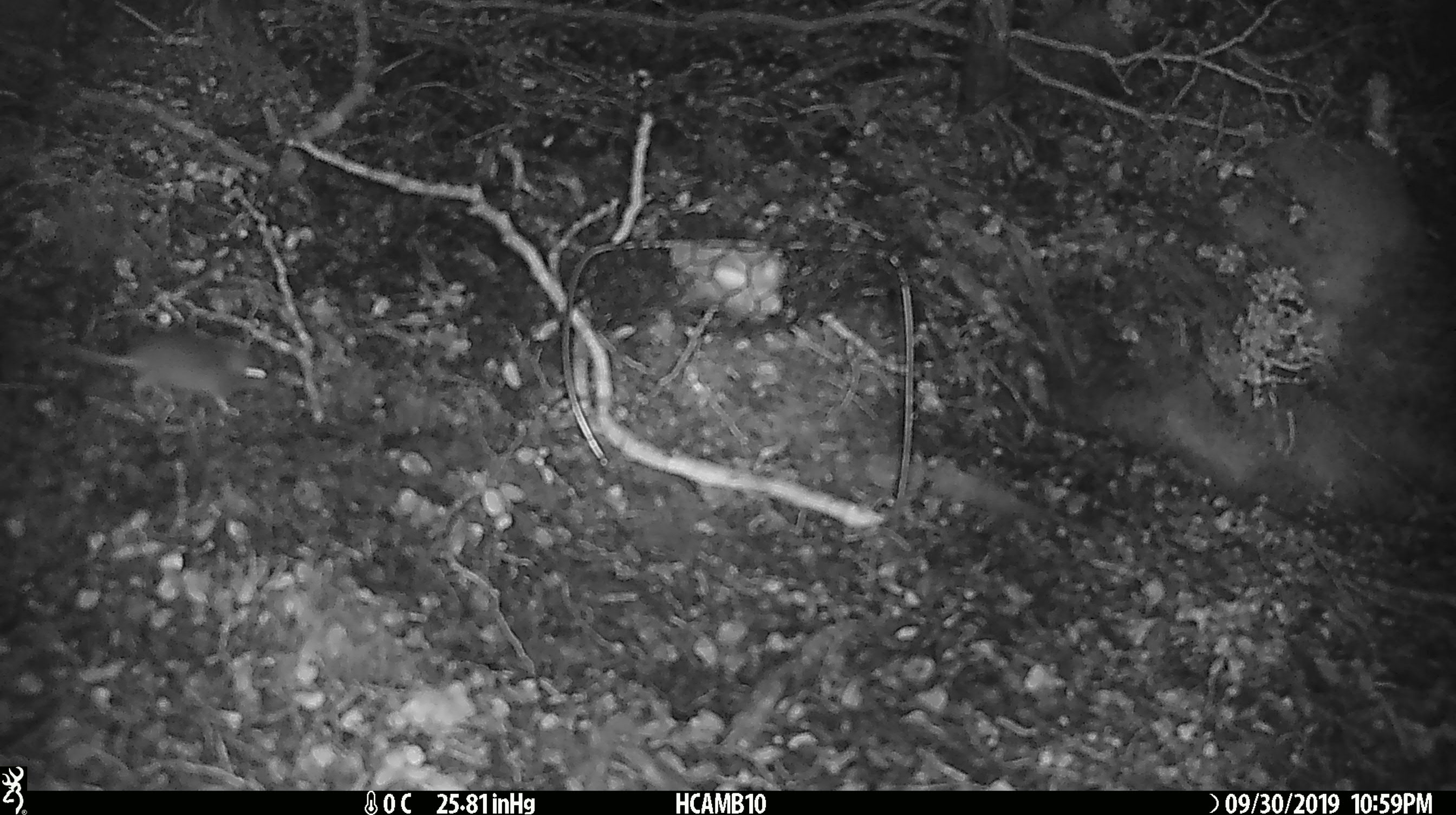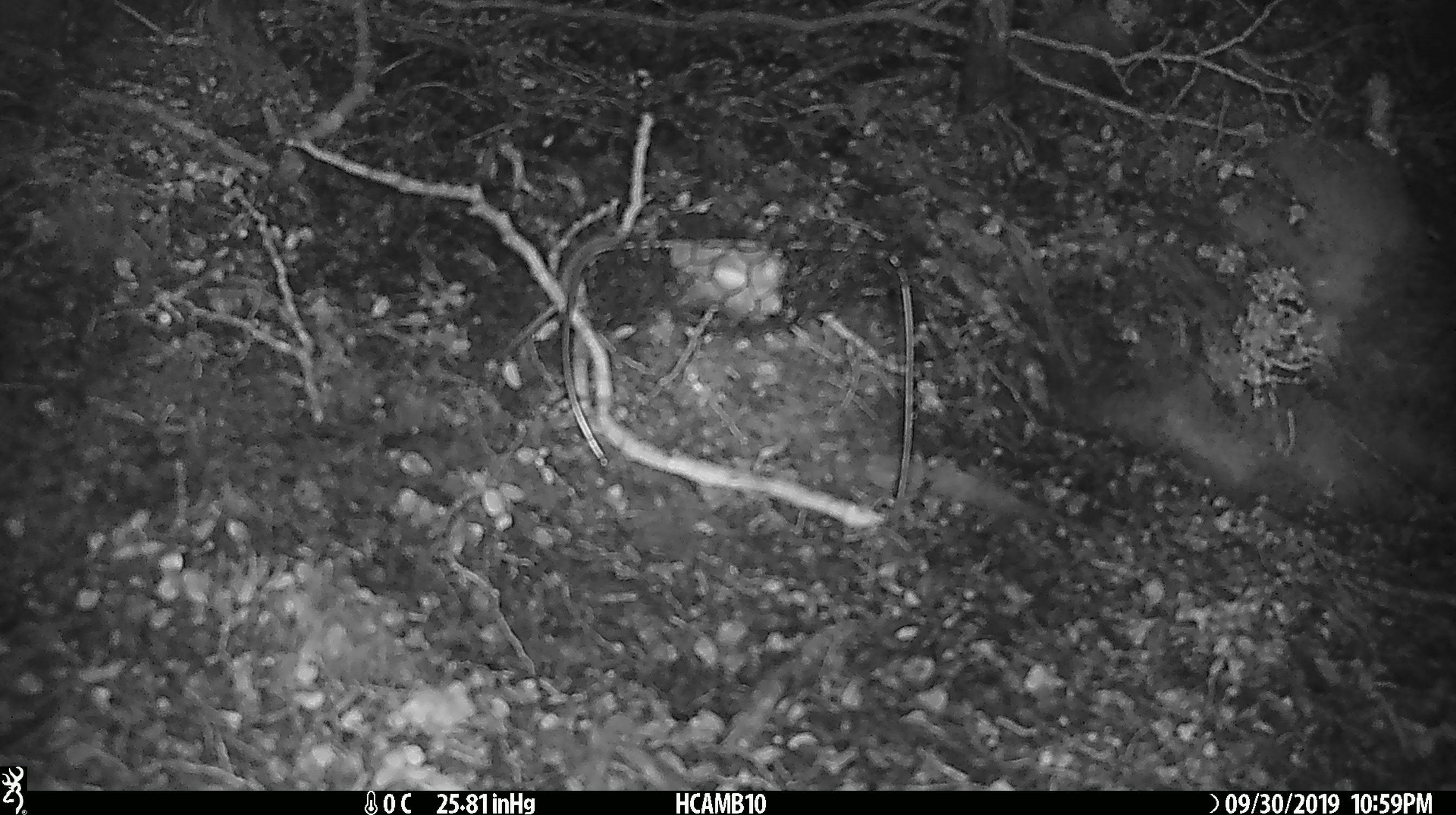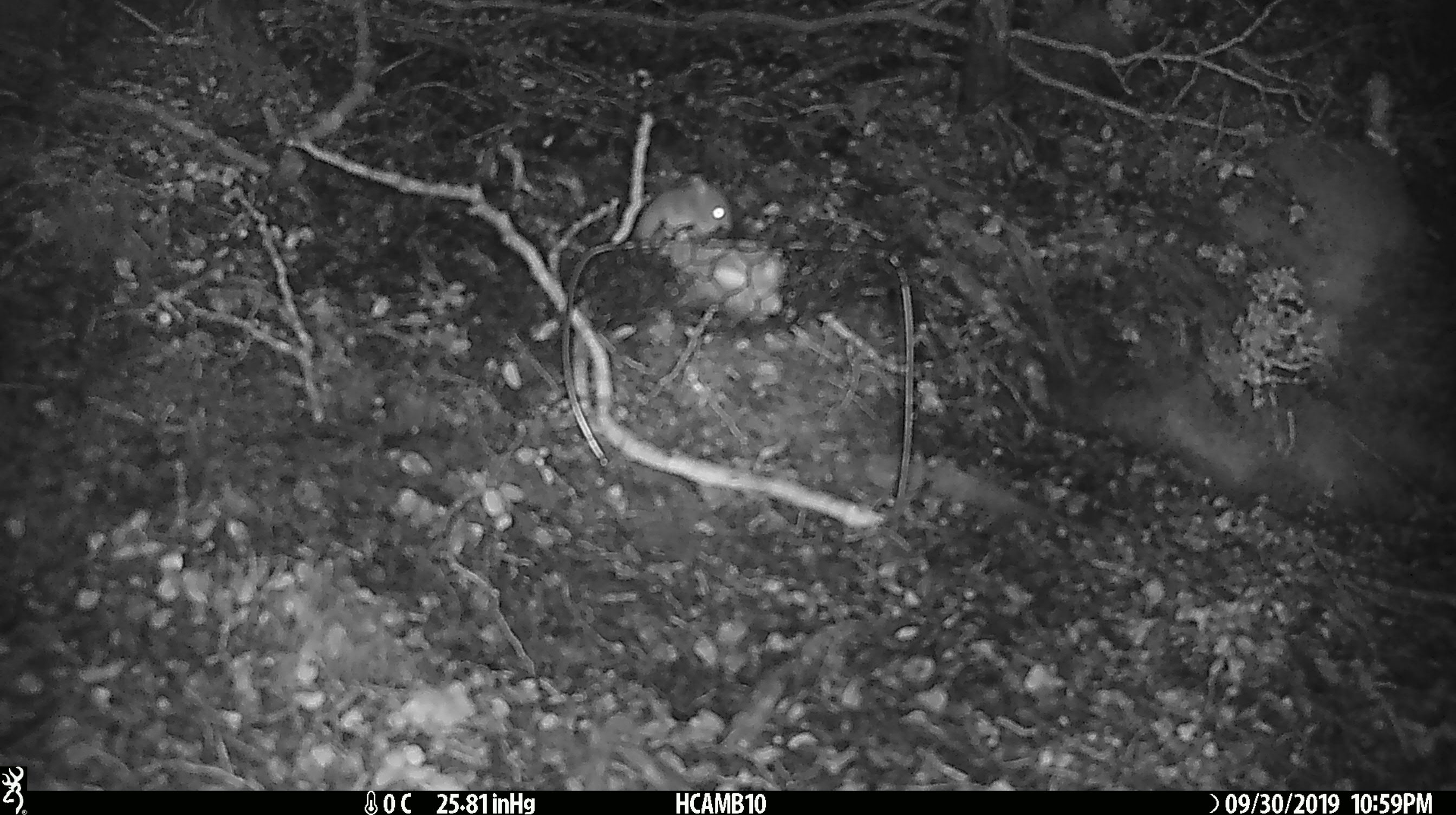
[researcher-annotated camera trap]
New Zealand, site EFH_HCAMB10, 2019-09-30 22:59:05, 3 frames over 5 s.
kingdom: Animalia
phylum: Chordata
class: Mammalia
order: Rodentia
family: Muridae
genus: Mus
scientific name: Mus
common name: mouse